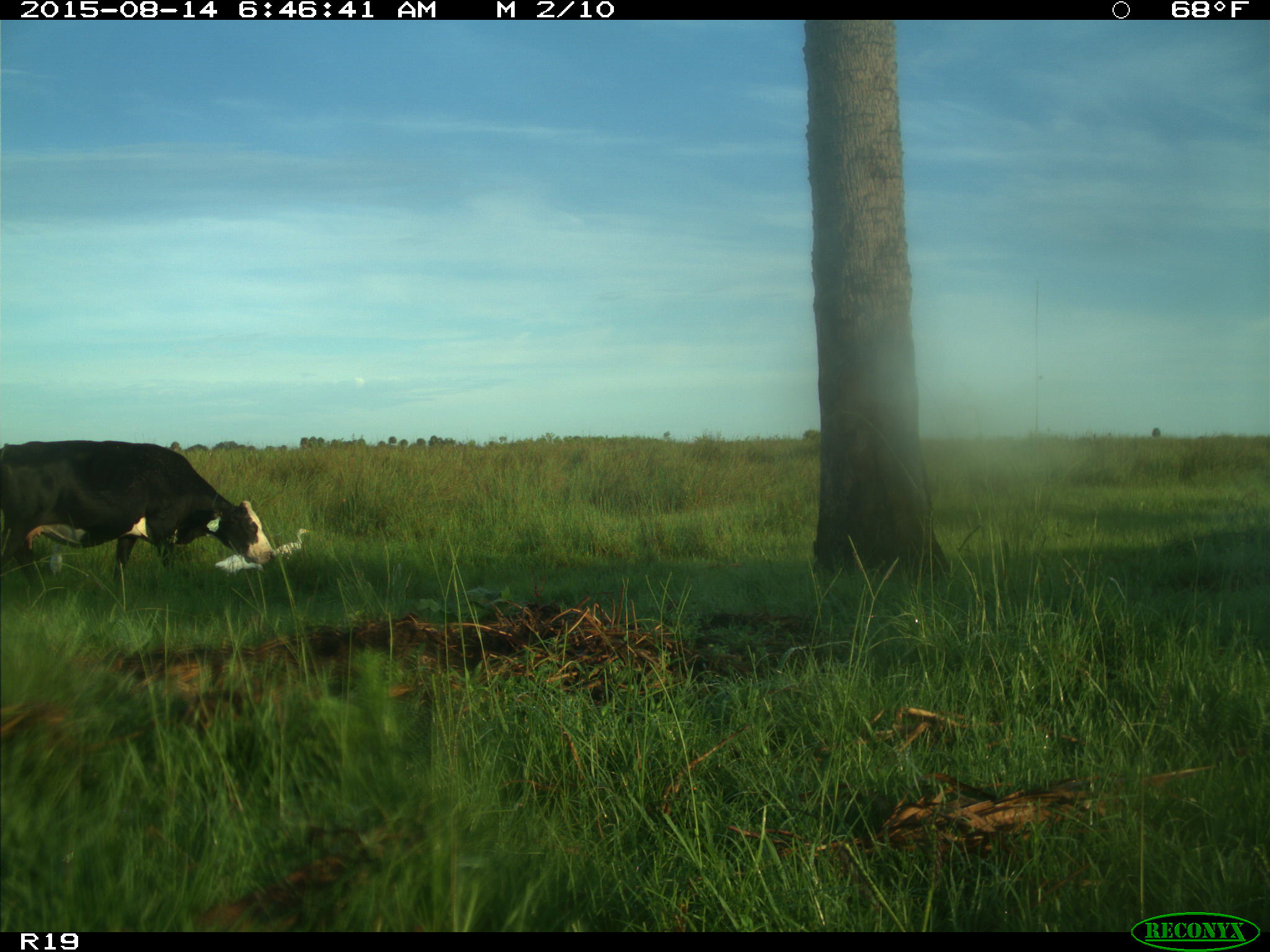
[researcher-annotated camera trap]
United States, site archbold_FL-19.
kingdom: Animalia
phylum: Chordata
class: Mammalia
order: Artiodactyla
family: Bovidae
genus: Bos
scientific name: Bos taurus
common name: domestic cow